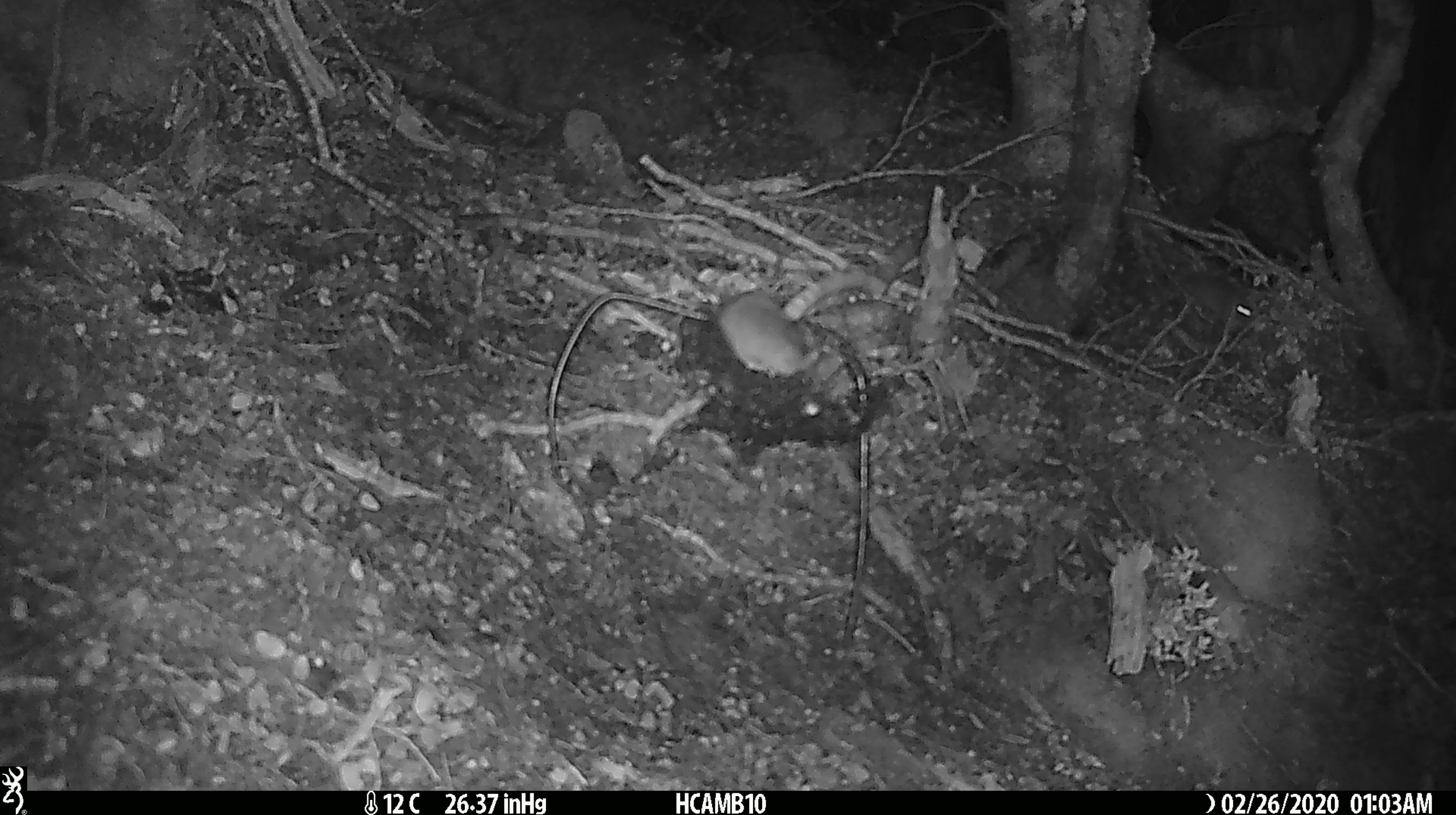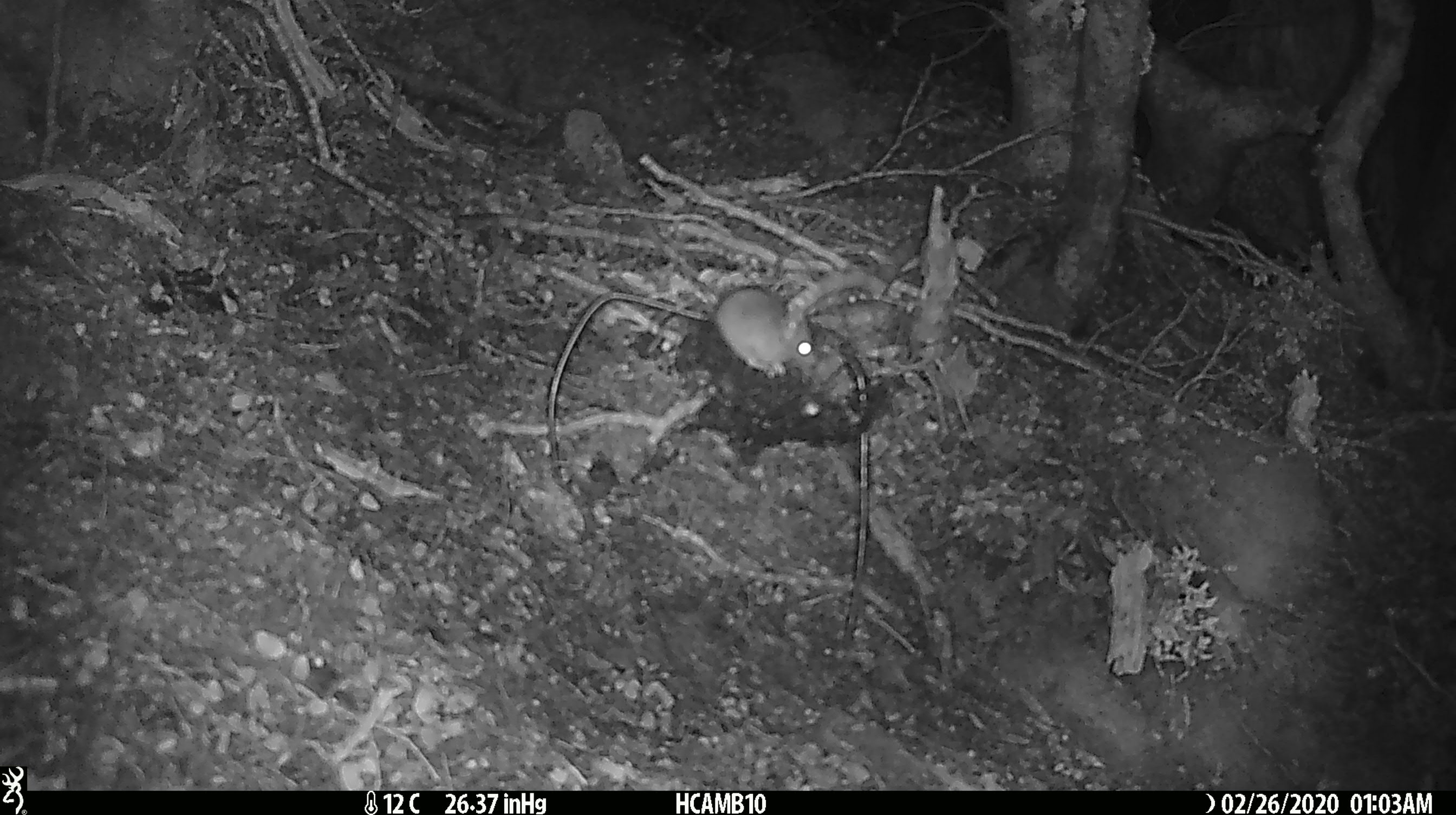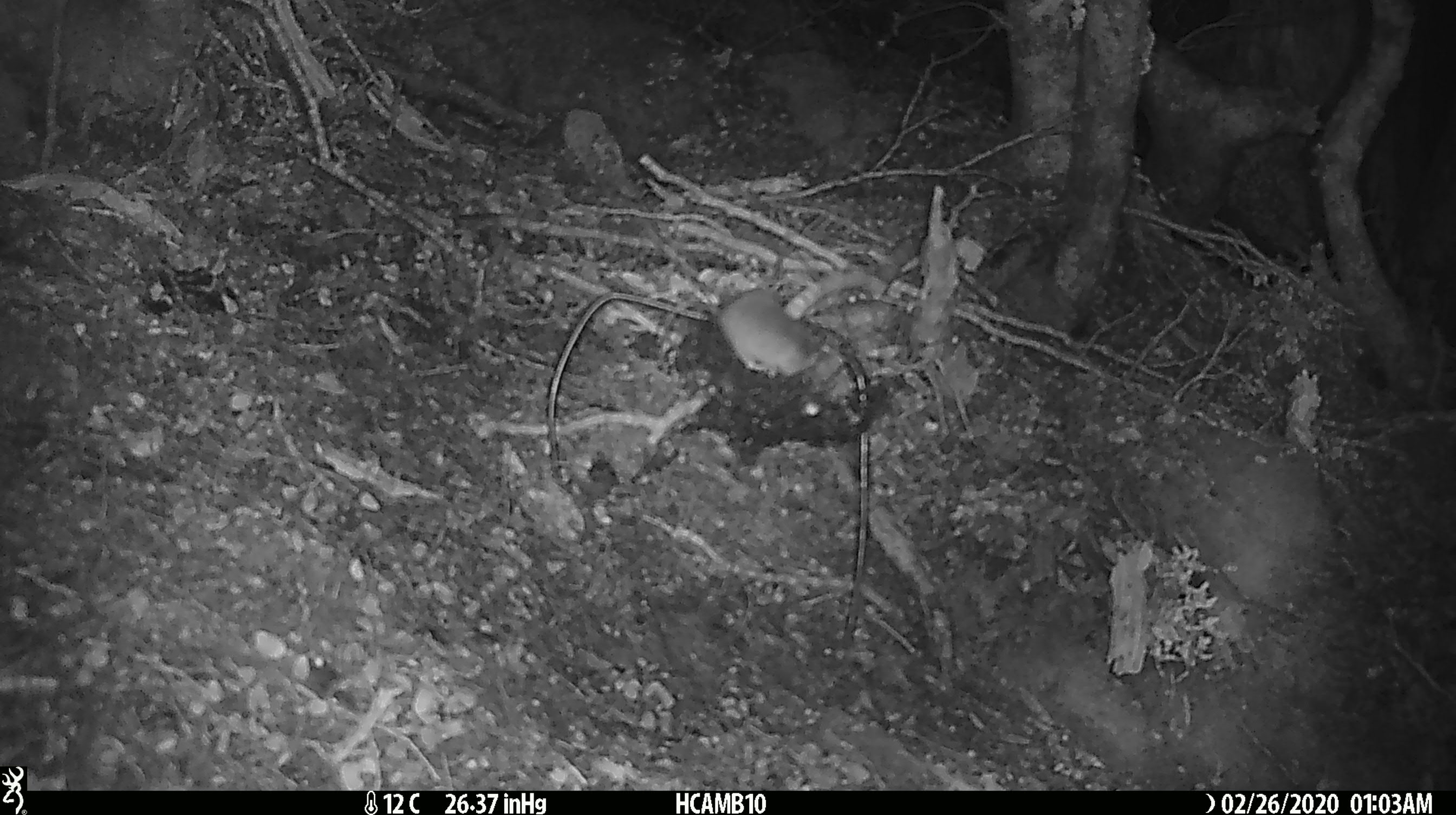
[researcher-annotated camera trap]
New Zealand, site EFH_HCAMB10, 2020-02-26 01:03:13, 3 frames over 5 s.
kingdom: Animalia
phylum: Chordata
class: Mammalia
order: Rodentia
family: Muridae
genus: Mus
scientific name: Mus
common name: mouse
Mouse (Mus).